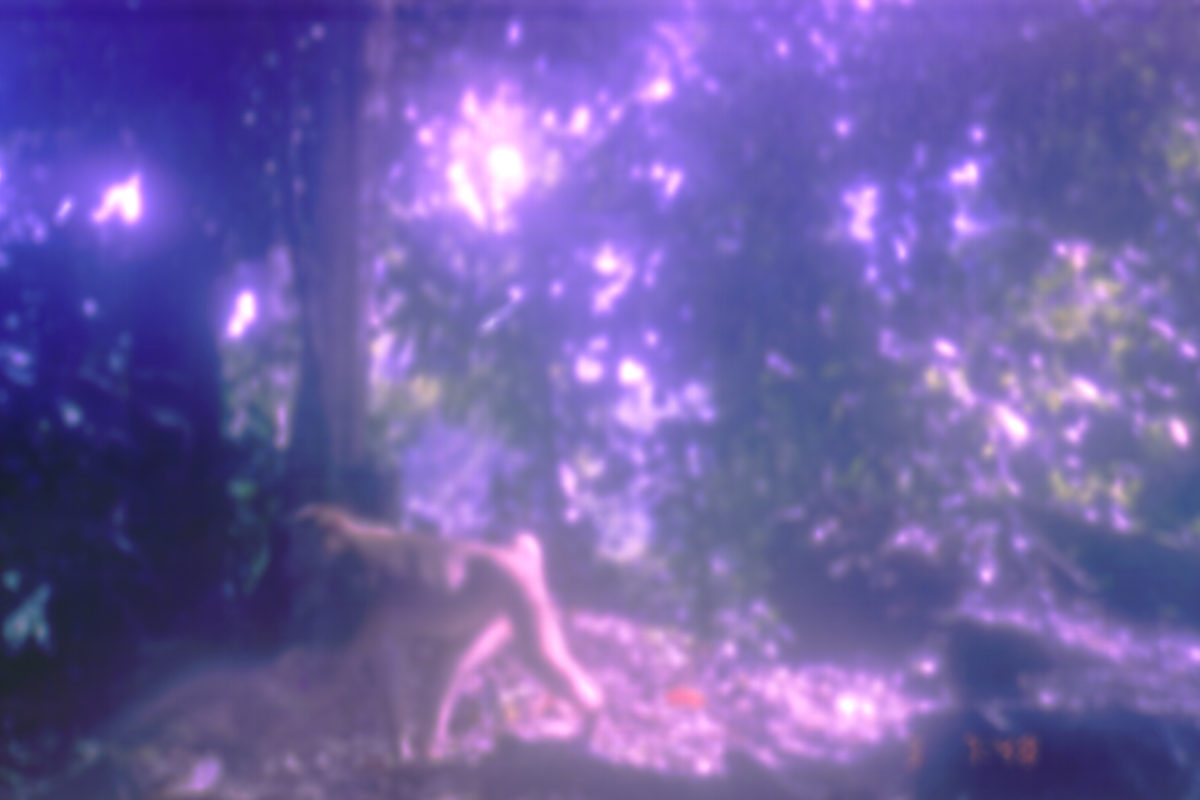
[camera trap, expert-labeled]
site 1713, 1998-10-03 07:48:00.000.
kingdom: Animalia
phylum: Chordata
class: Mammalia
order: Primates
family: Cercopithecidae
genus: Macaca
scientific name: Macaca nemestrina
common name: southern pig-tailed macaque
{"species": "Macaca nemestrina (southern pig-tailed macaque)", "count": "1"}